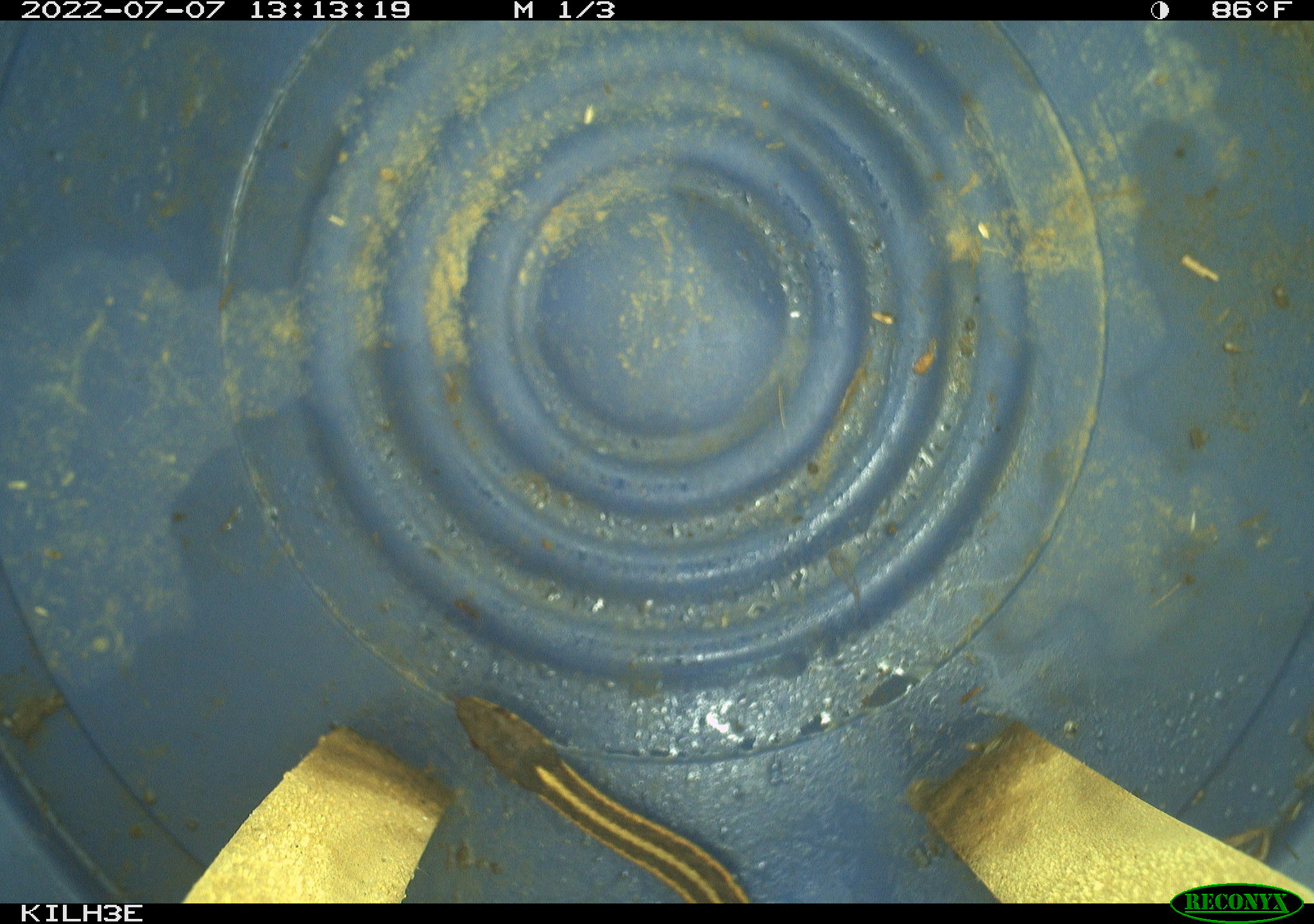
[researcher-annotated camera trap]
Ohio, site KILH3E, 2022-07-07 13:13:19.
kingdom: Animalia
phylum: Chordata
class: Reptilia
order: Squamata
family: Colubridae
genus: Thamnophis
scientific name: Thamnophis sirtalis sirtalis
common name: eastern gartersnake